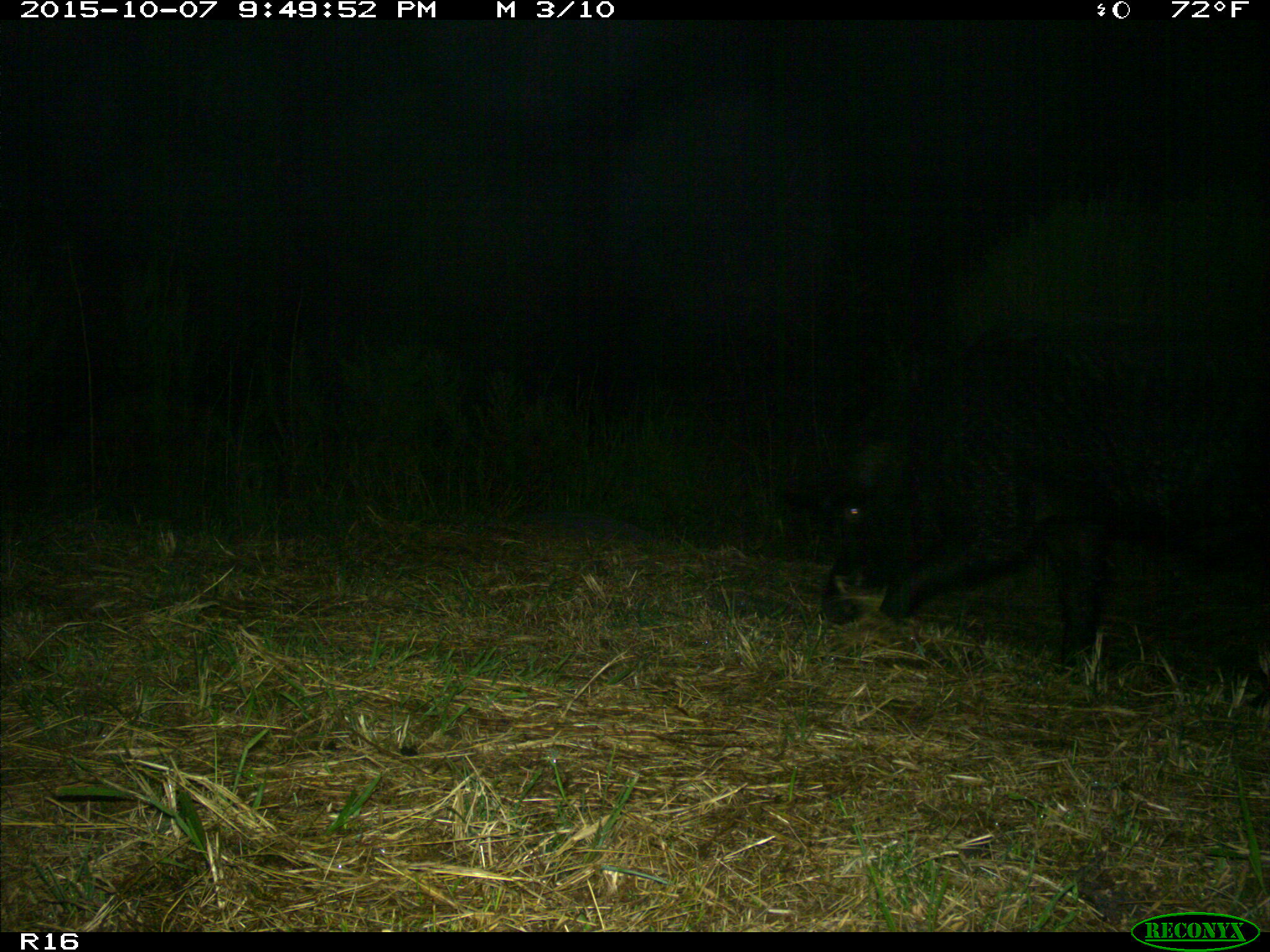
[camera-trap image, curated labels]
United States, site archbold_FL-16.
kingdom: Animalia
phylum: Chordata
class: Mammalia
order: Artiodactyla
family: Suidae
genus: Sus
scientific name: Sus scrofa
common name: wild boar